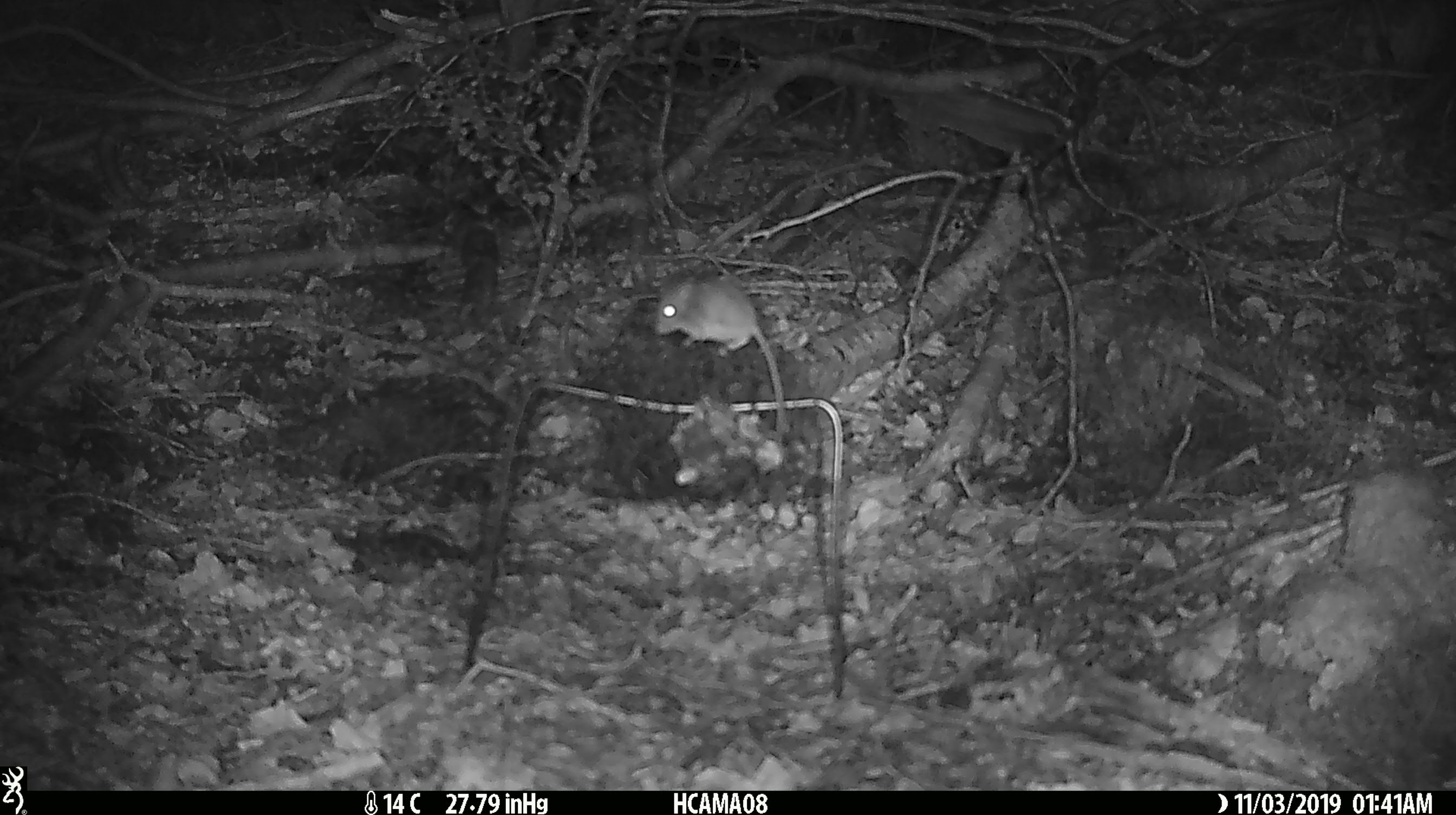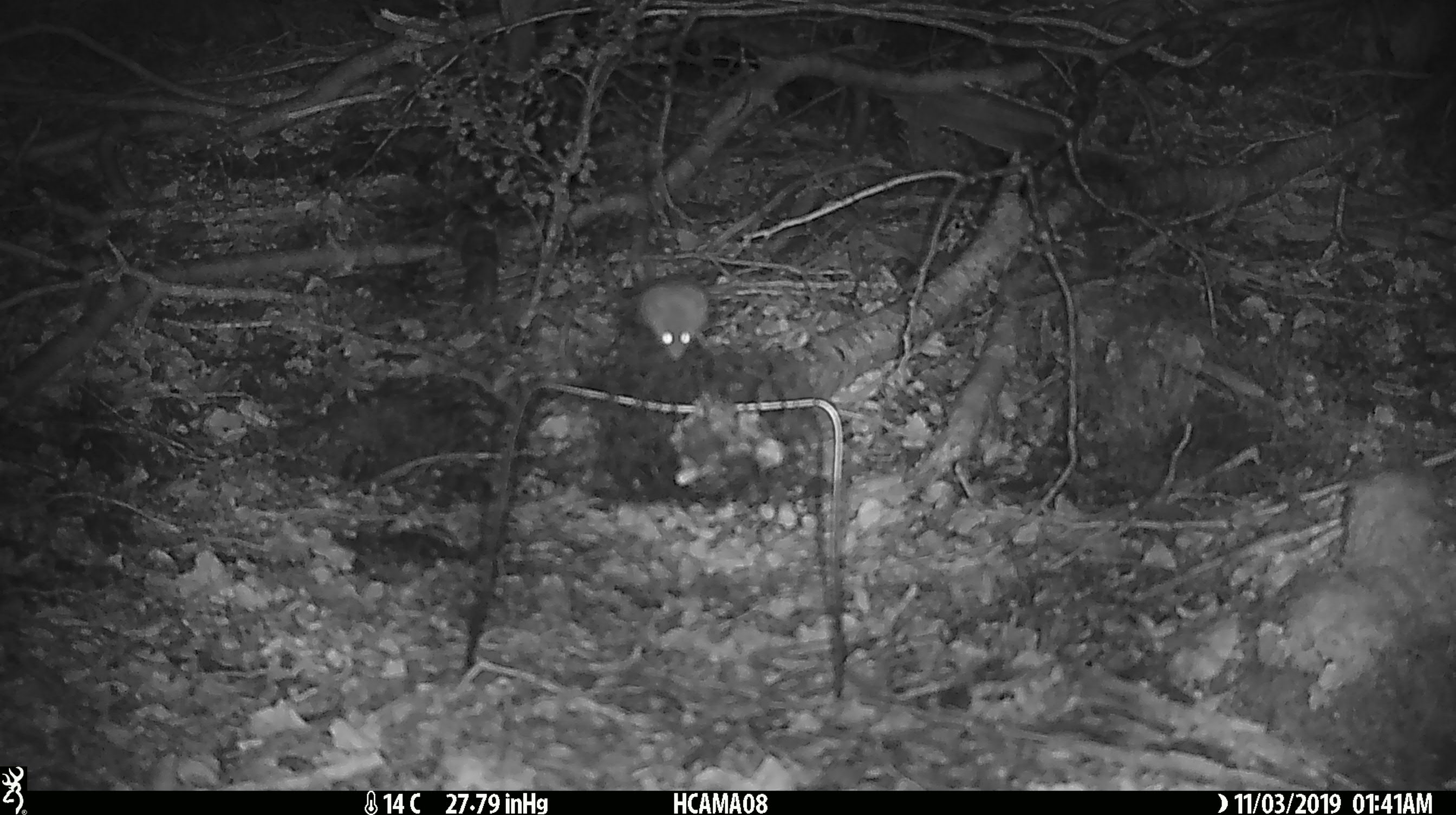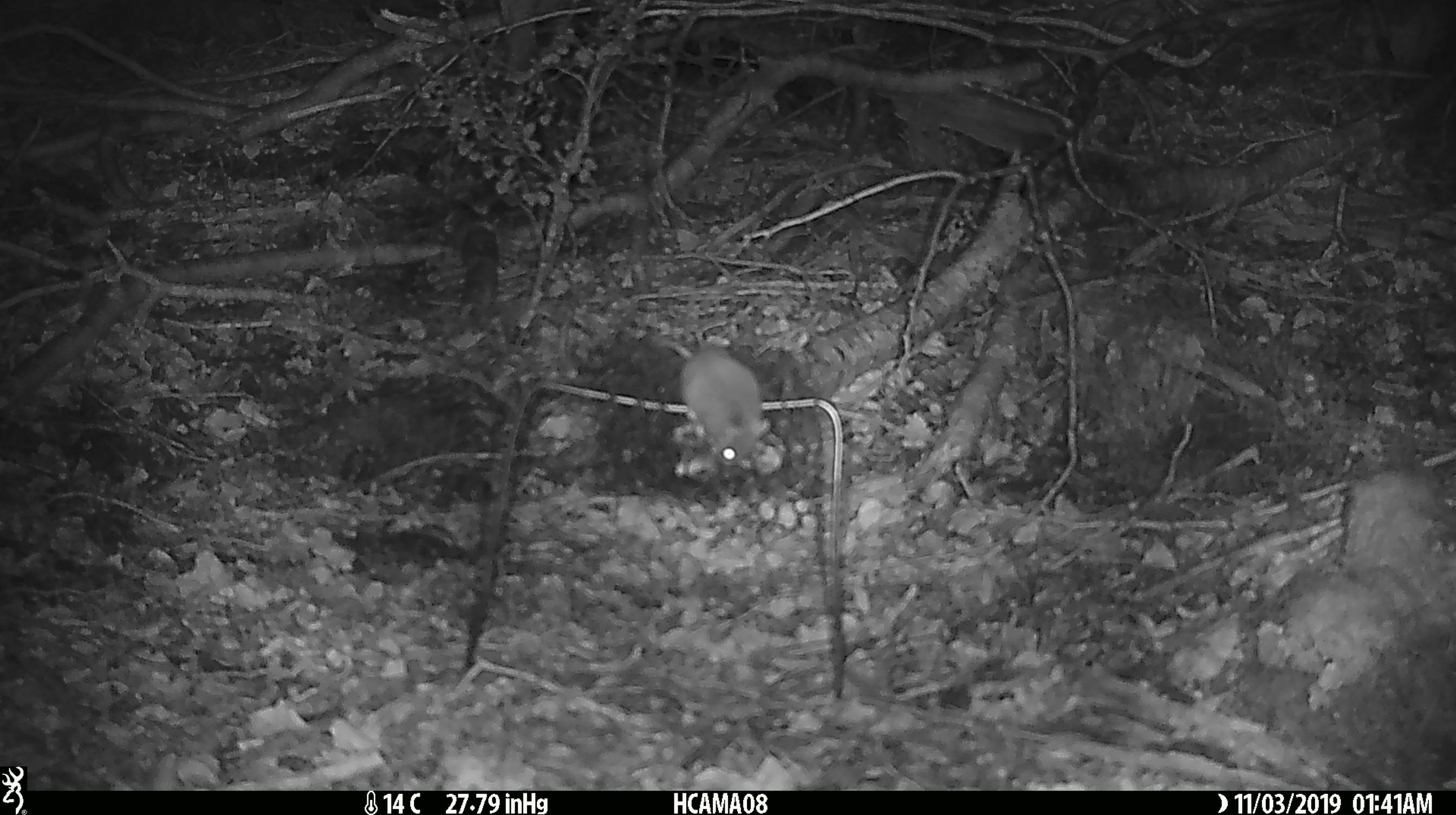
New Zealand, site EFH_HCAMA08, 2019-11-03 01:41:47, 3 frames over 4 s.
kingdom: Animalia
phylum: Chordata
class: Mammalia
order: Rodentia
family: Muridae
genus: Mus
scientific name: Mus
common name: mouse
Mouse (Mus).